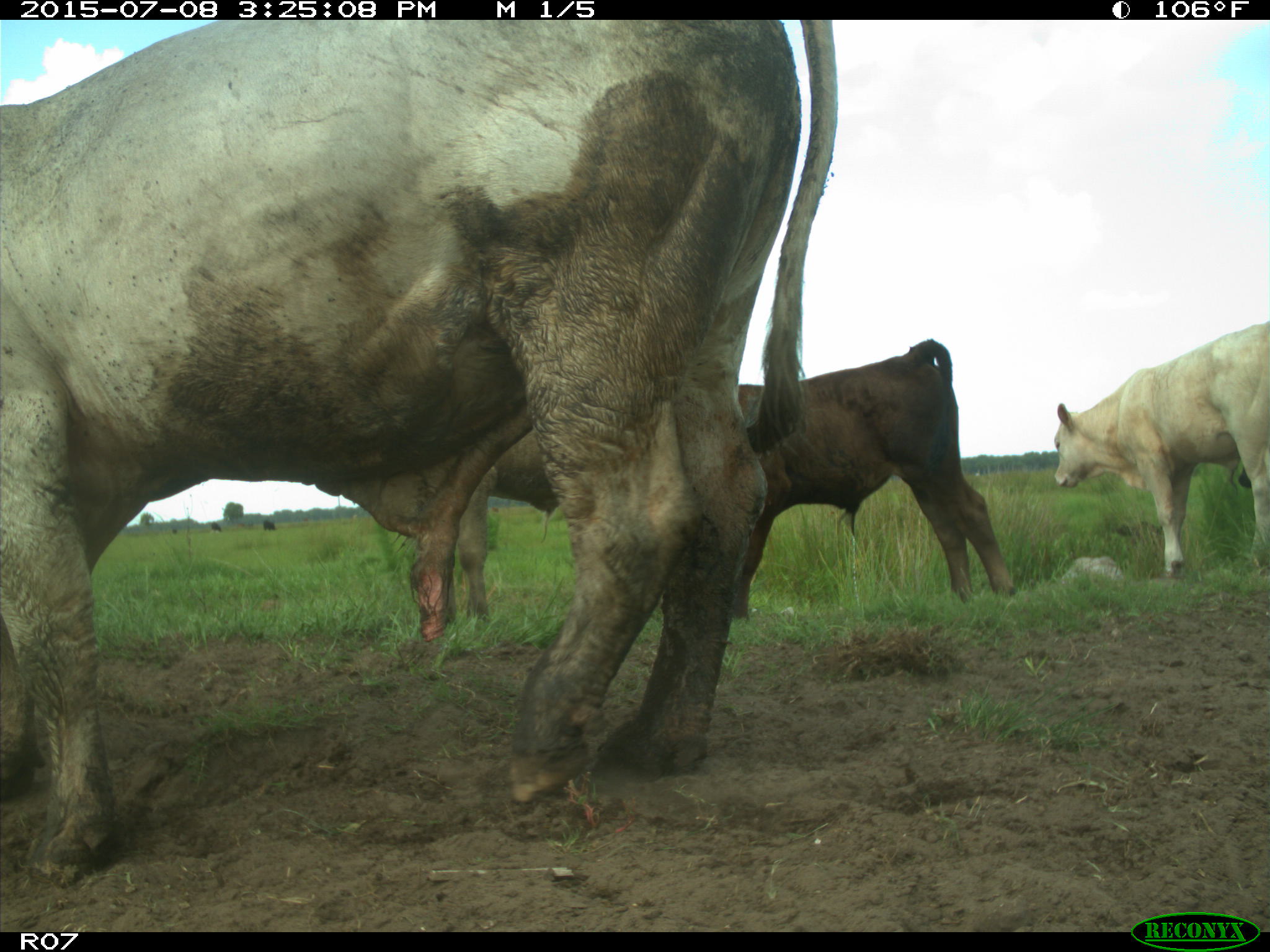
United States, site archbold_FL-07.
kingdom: Animalia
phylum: Chordata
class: Mammalia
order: Artiodactyla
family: Bovidae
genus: Bos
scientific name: Bos taurus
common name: domestic cow